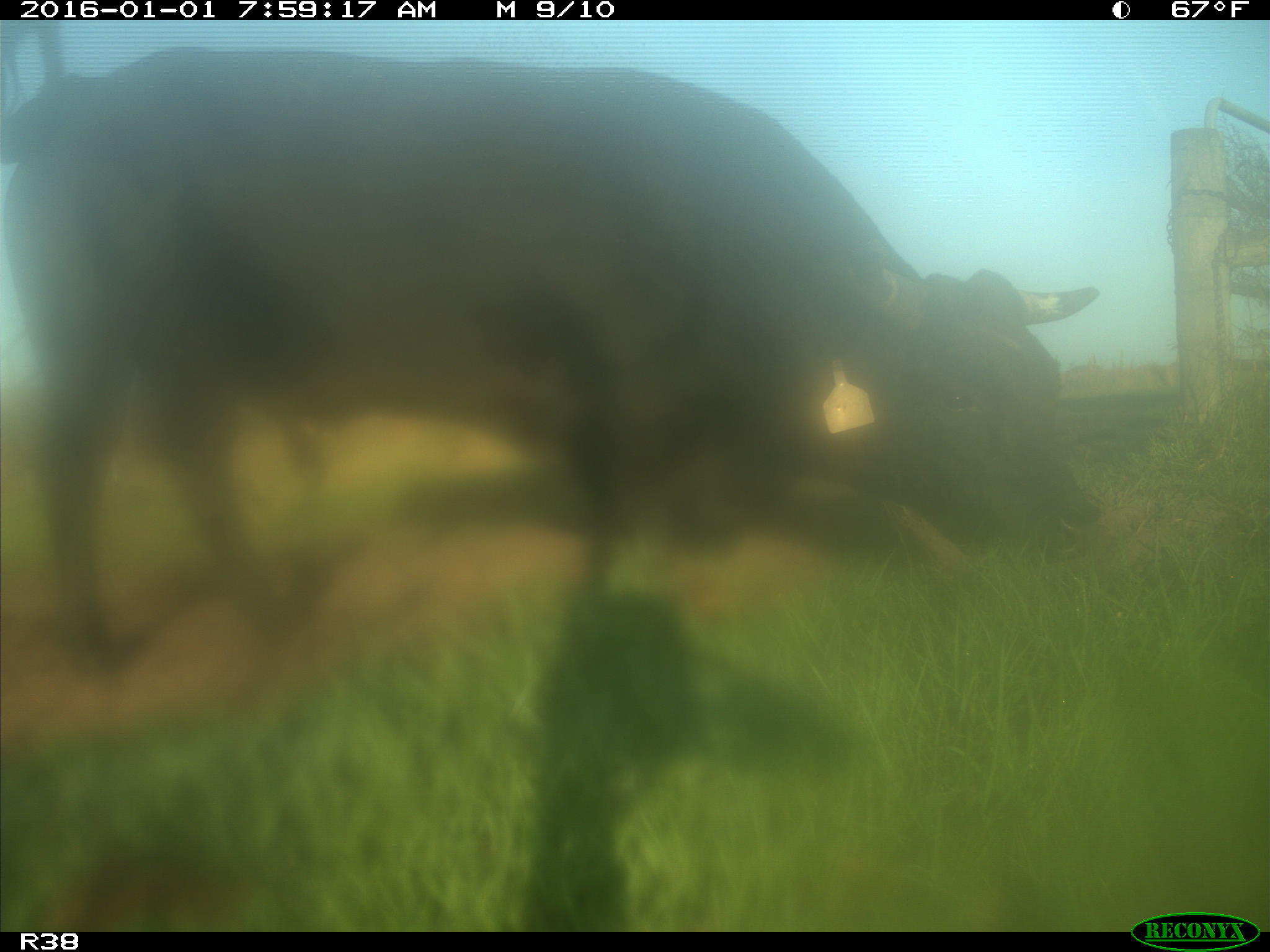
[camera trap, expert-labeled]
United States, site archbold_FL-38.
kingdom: Animalia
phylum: Chordata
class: Mammalia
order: Artiodactyla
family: Bovidae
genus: Bos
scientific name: Bos taurus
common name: domestic cow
Bos taurus (domestic cow).